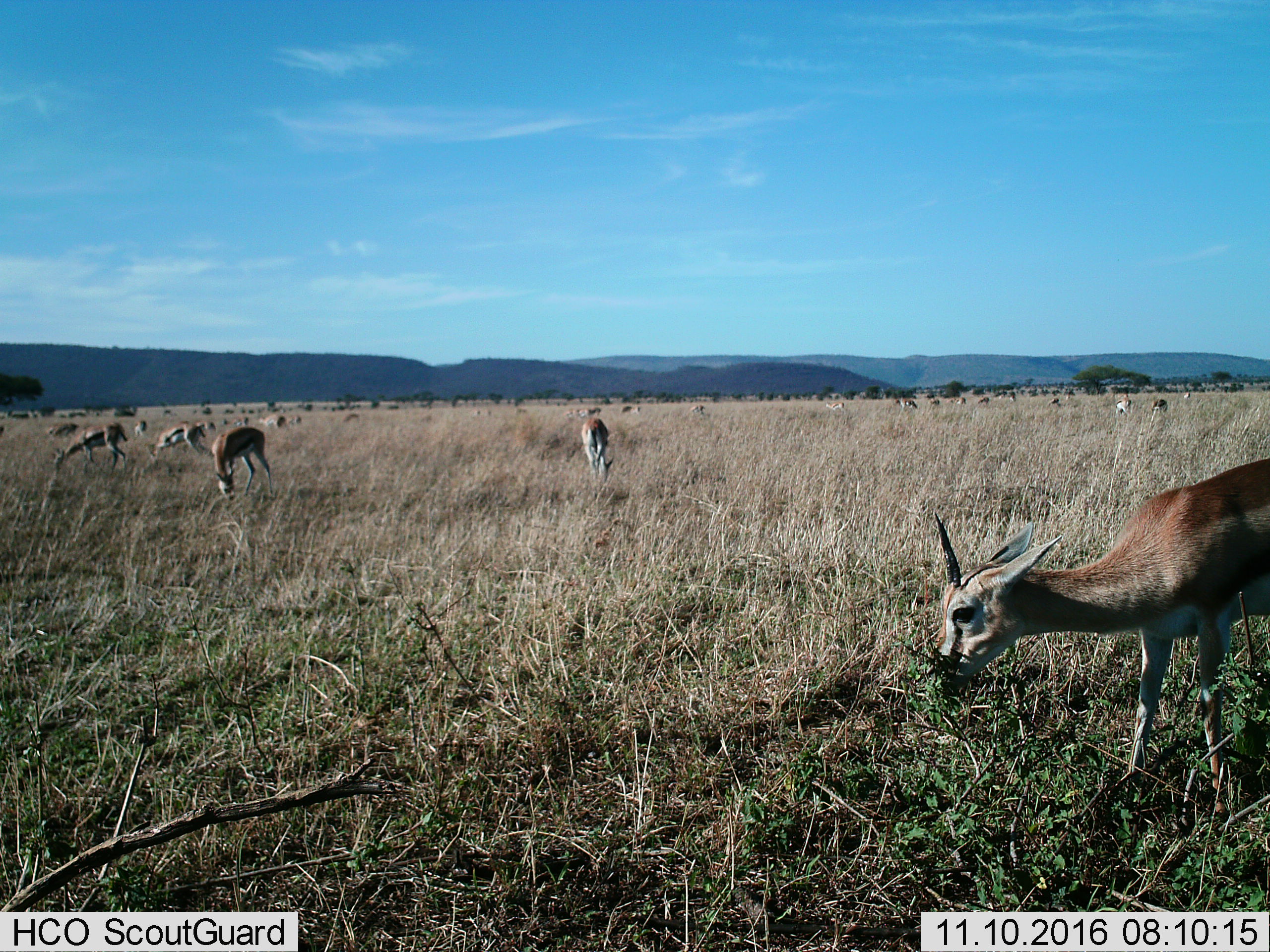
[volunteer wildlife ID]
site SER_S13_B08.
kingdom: Animalia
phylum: Chordata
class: Mammalia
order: Artiodactyla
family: Bovidae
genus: Eudorcas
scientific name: Eudorcas thomsonii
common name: thomson's gazelle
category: gazellethomsons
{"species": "gazellethomsons (thomson's gazelle) (Eudorcas thomsonii)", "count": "11-50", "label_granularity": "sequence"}